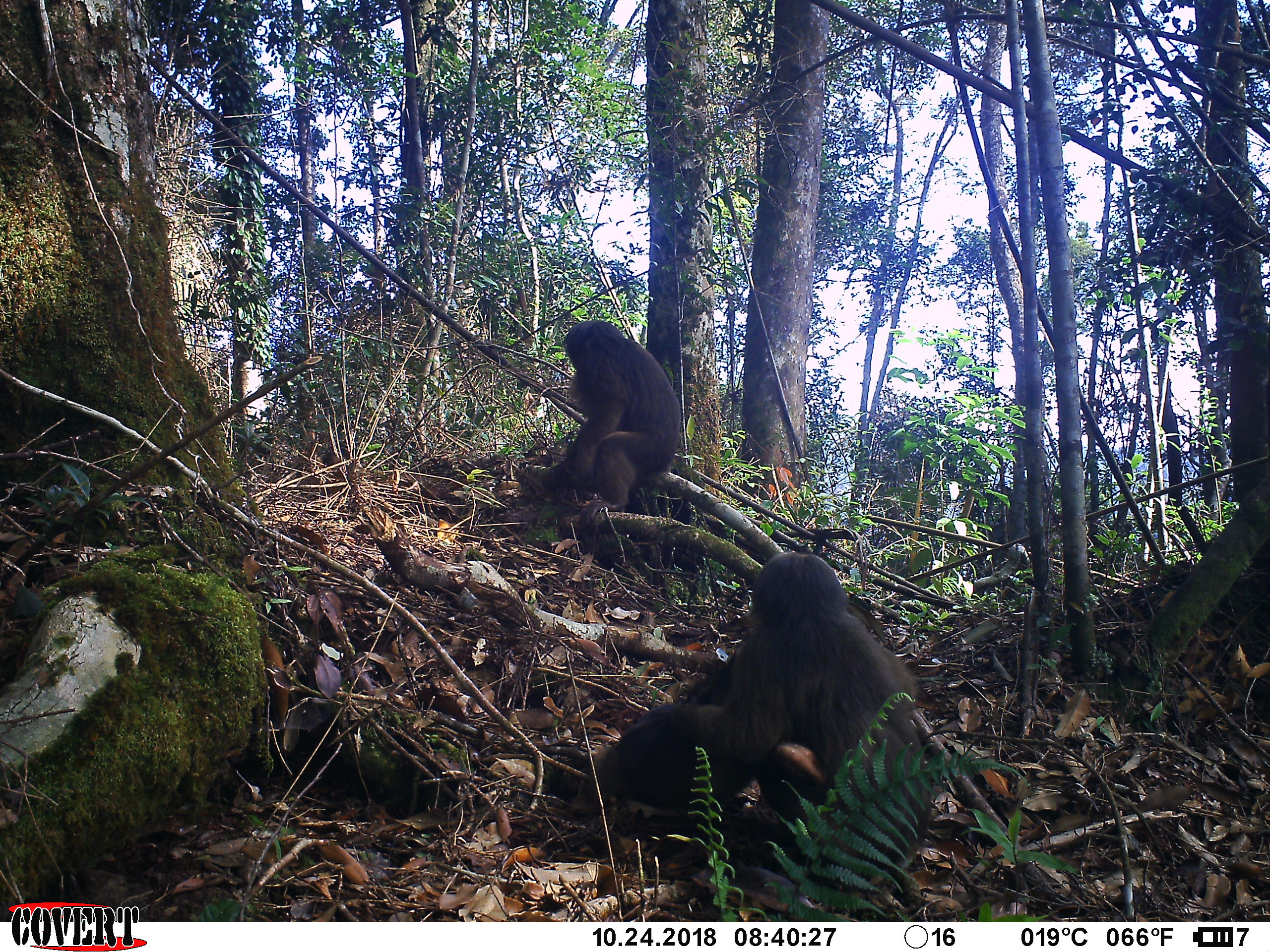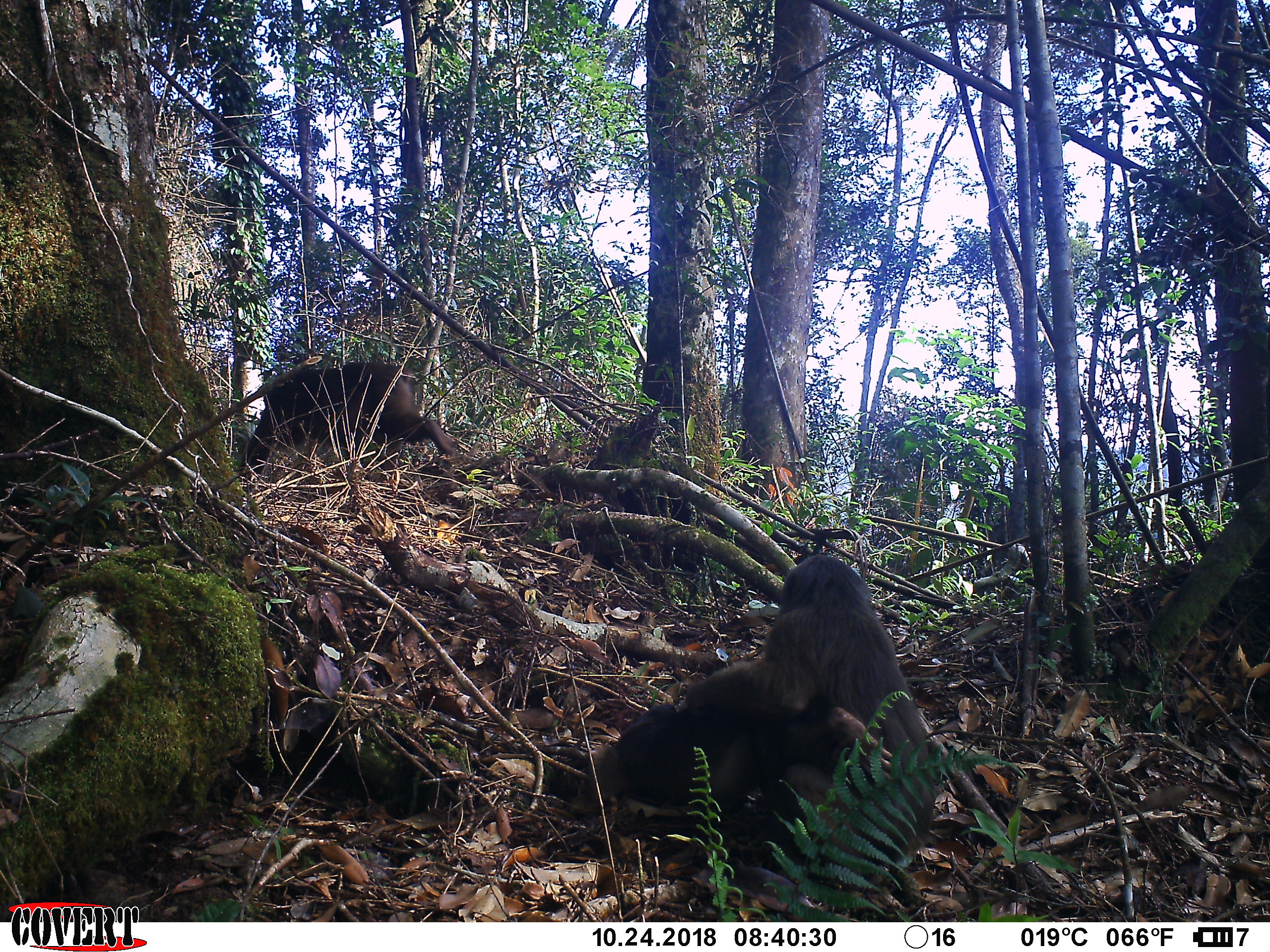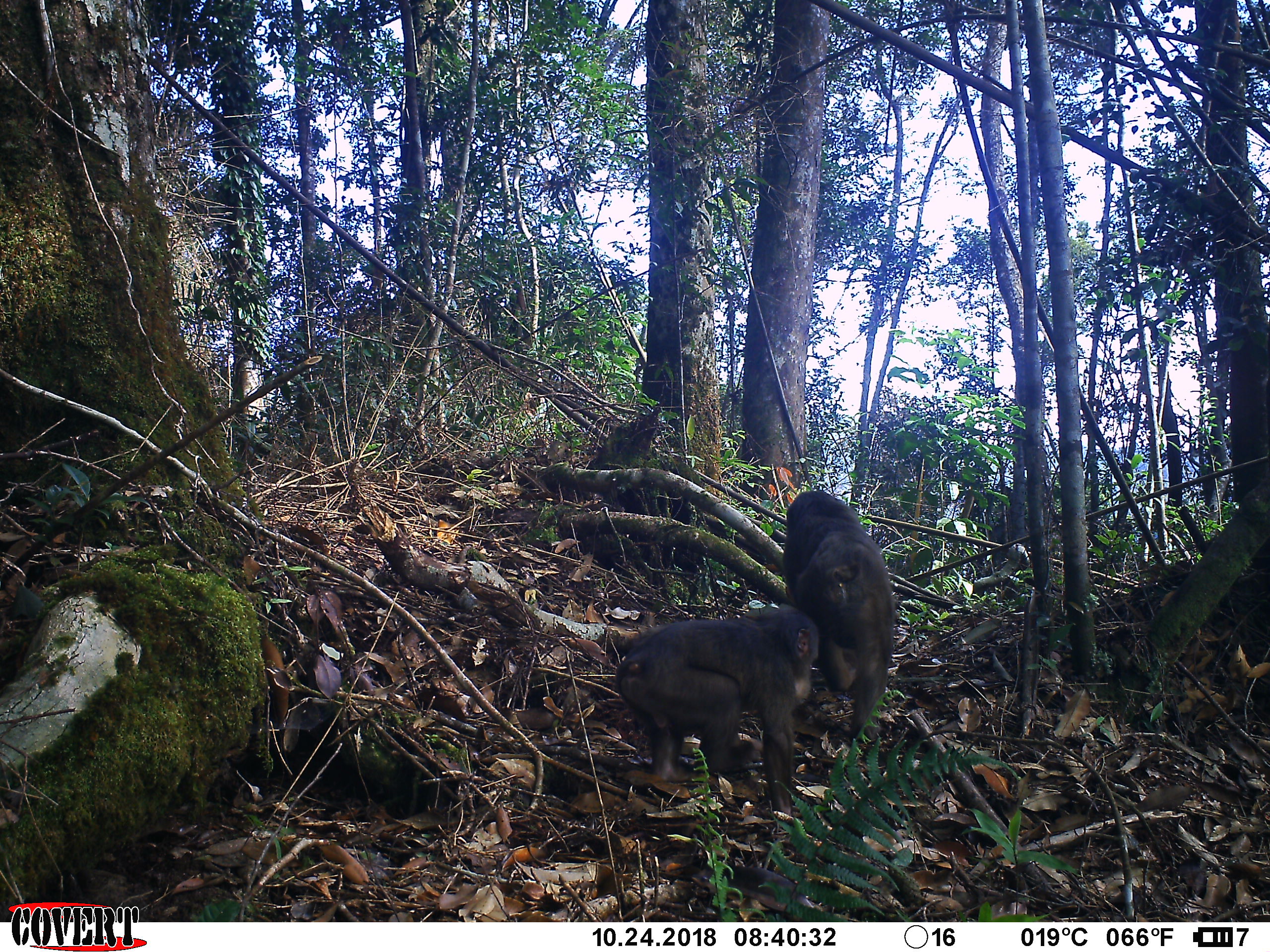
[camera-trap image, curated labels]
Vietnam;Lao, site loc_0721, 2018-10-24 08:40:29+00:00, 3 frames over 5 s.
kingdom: Animalia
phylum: Chordata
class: Mammalia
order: Primates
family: Cercopithecidae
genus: Macaca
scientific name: Macaca arctoides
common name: stump-tailed macaque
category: stump tailed macaque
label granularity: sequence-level